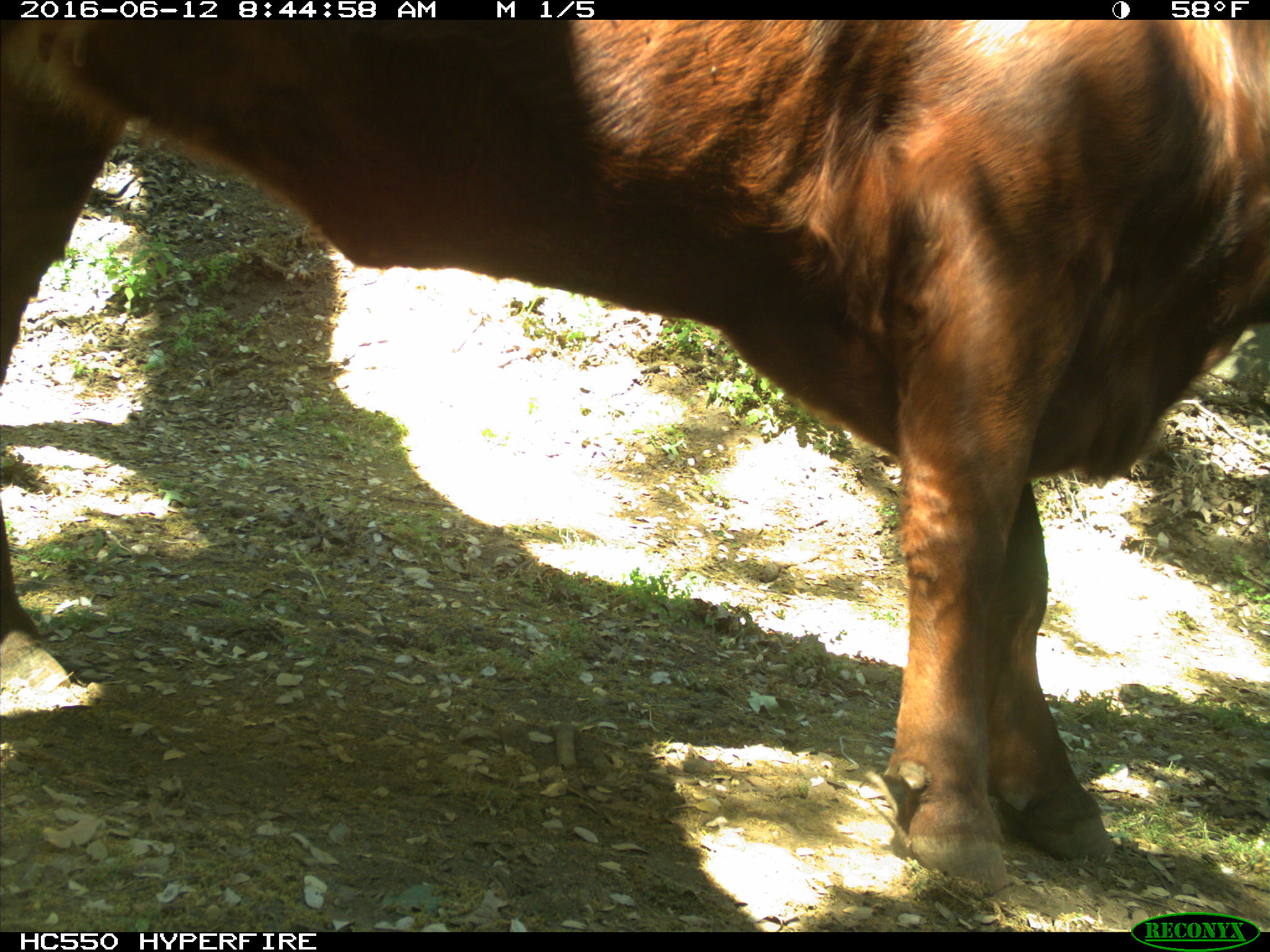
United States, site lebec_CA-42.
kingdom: Animalia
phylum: Chordata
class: Mammalia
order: Artiodactyla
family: Bovidae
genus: Bos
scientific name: Bos taurus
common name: domestic cow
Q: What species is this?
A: Bos taurus (domestic cow).